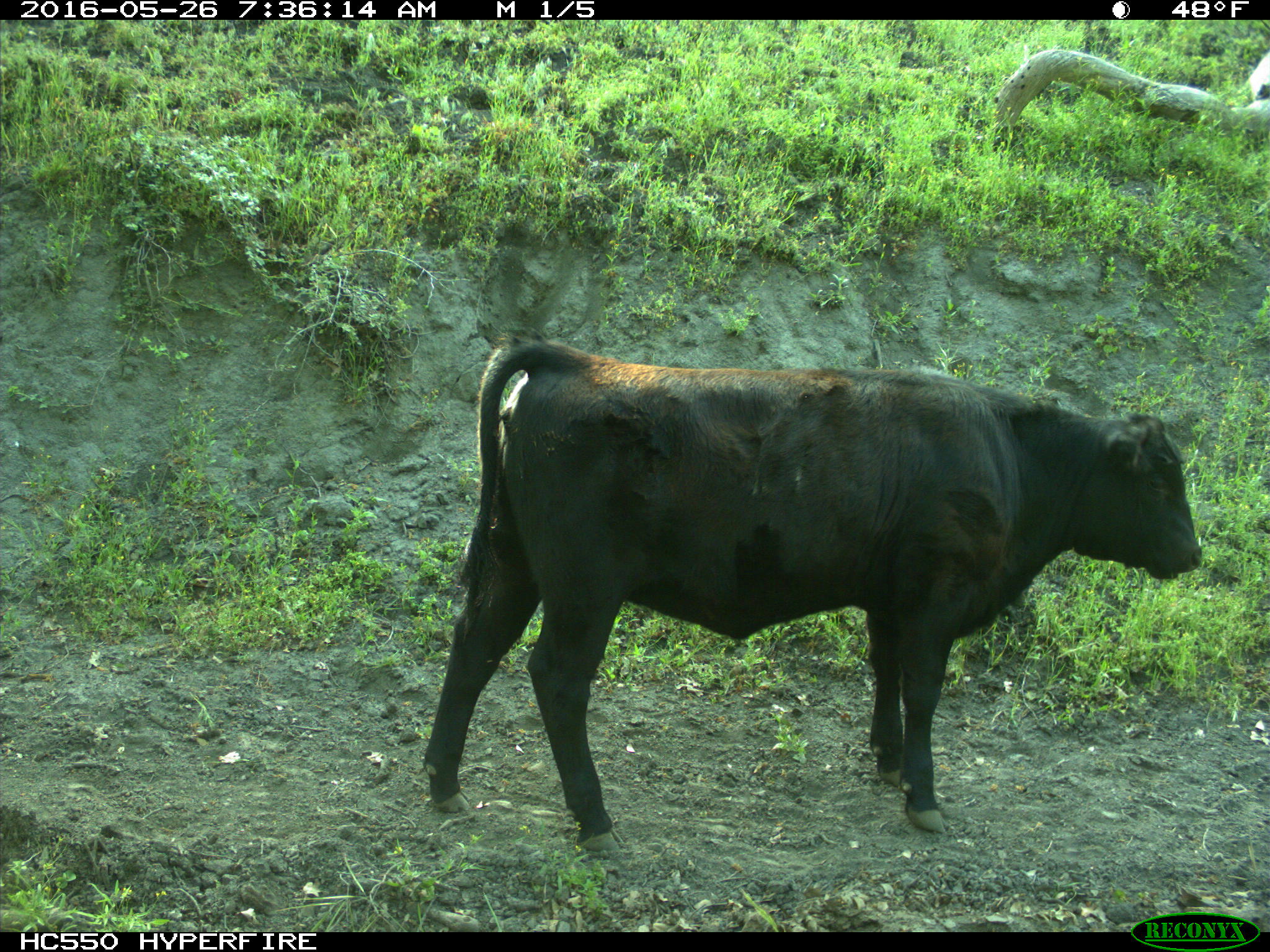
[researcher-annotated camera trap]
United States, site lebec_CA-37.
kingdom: Animalia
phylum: Chordata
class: Mammalia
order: Artiodactyla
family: Bovidae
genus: Bos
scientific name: Bos taurus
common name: domestic cow